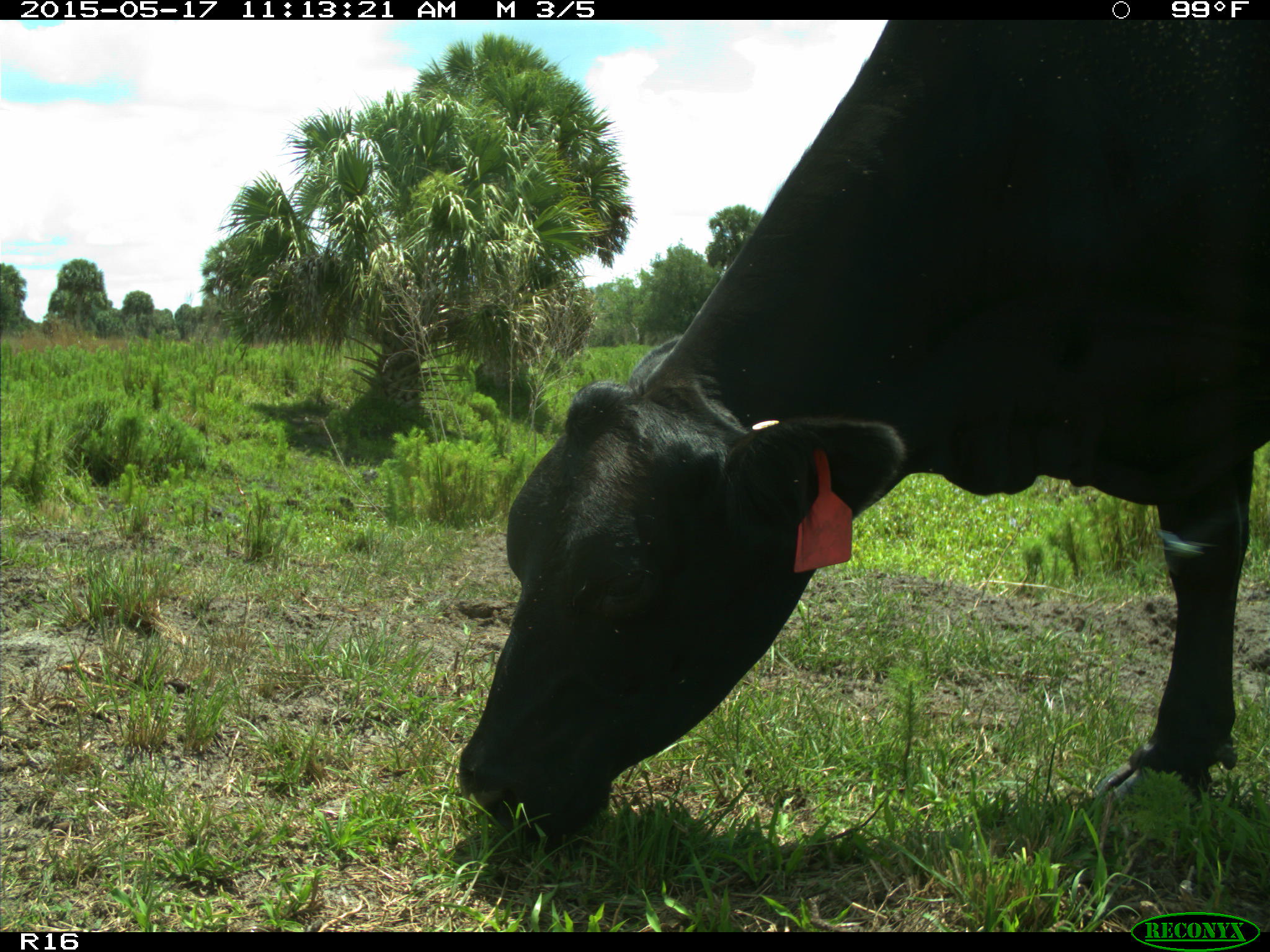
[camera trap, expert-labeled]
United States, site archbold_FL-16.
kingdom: Animalia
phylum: Chordata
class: Mammalia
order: Artiodactyla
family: Bovidae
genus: Bos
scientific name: Bos taurus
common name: domestic cow